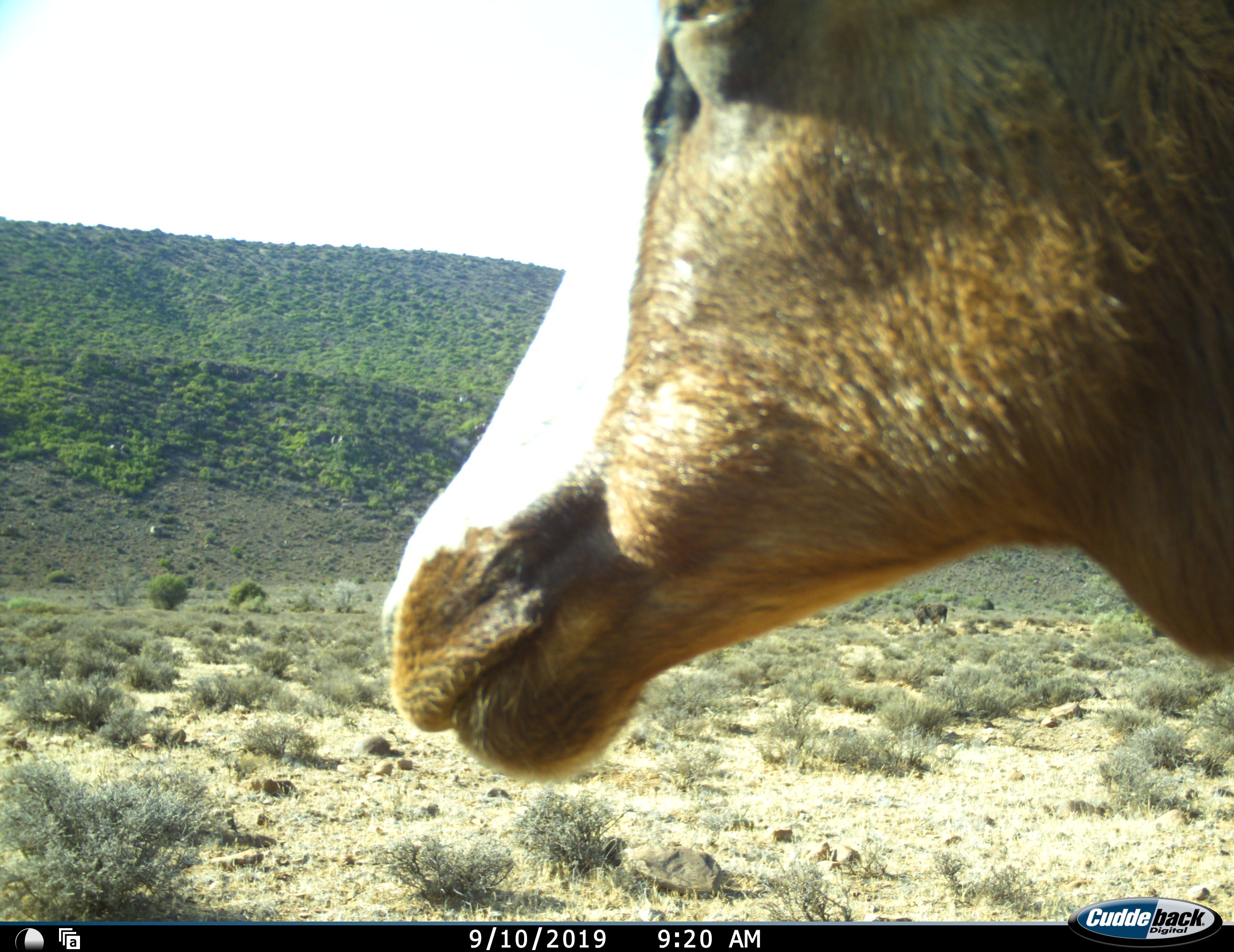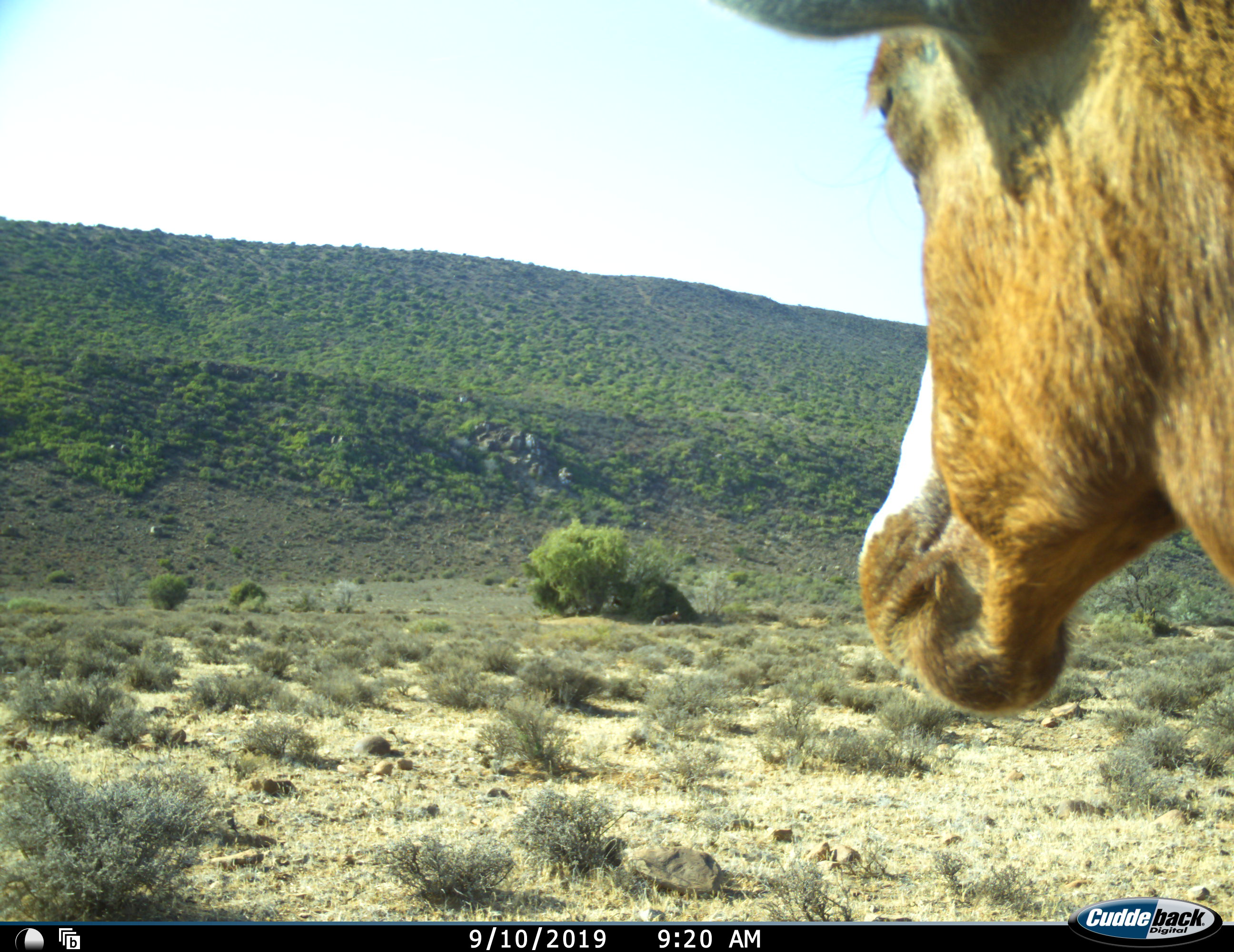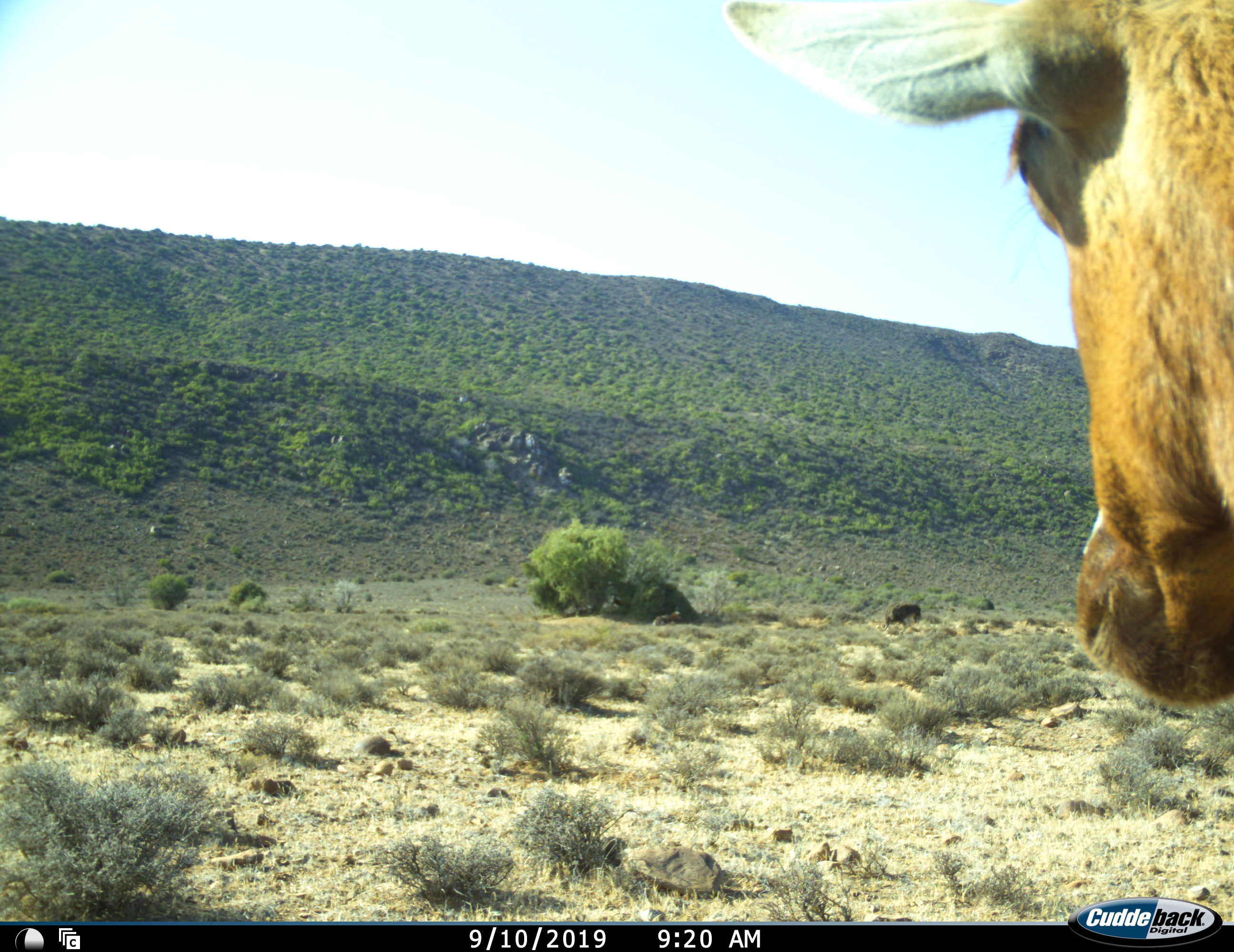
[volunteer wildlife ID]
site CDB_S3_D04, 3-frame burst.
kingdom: Animalia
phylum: Chordata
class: Mammalia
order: Artiodactyla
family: Bovidae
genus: Damaliscus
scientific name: Damaliscus pygargus phillipsi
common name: blesbok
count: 1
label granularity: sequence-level